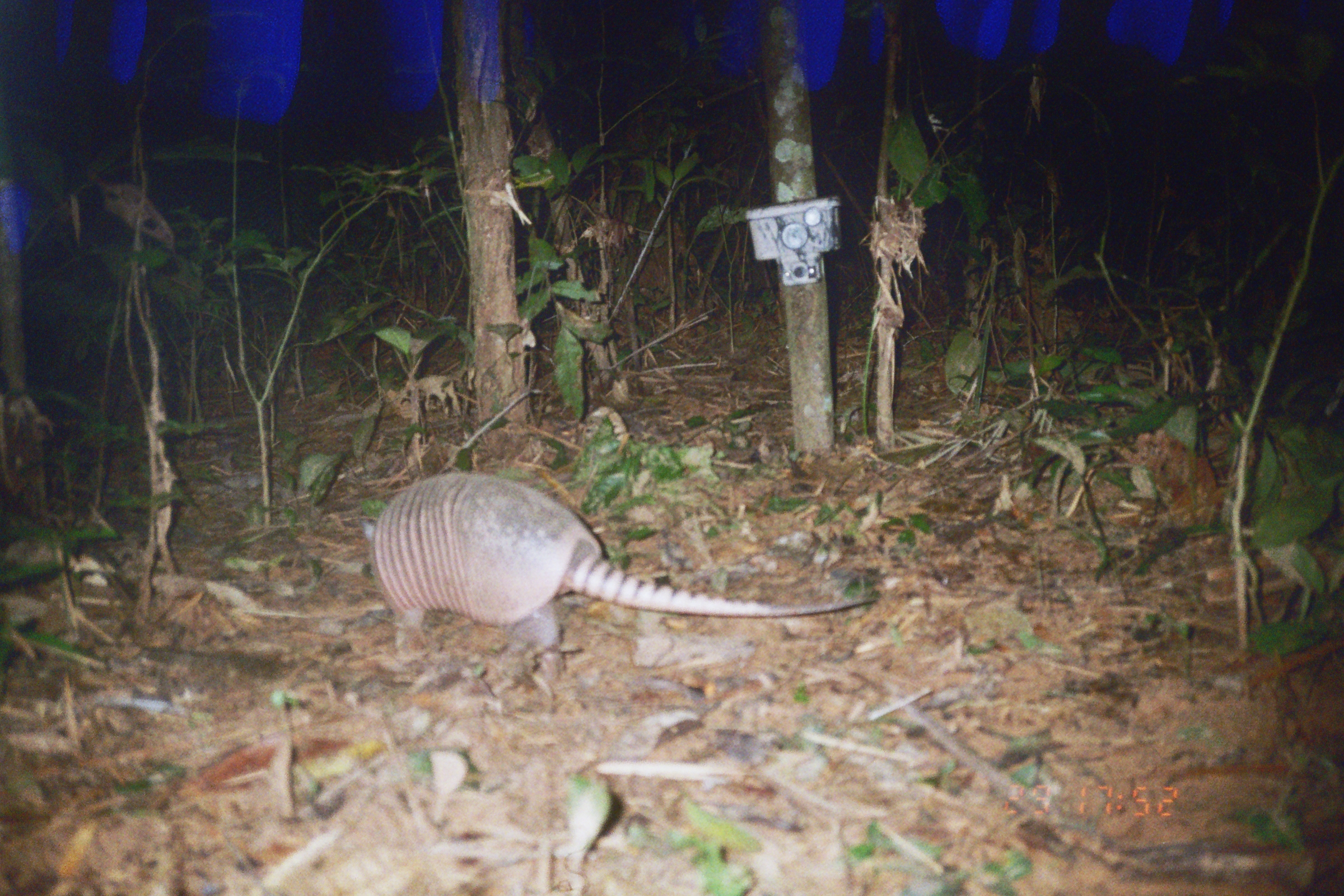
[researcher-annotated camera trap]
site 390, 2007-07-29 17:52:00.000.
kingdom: Animalia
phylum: Chordata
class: Mammalia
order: Cingulata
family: Dasypodidae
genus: Dasypus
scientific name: Dasypus novemcinctus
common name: nine-banded armadillo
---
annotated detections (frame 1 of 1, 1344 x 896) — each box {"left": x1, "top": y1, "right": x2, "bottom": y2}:
dasypus novemcinctus: {"left": 358, "top": 472, "right": 879, "bottom": 679}